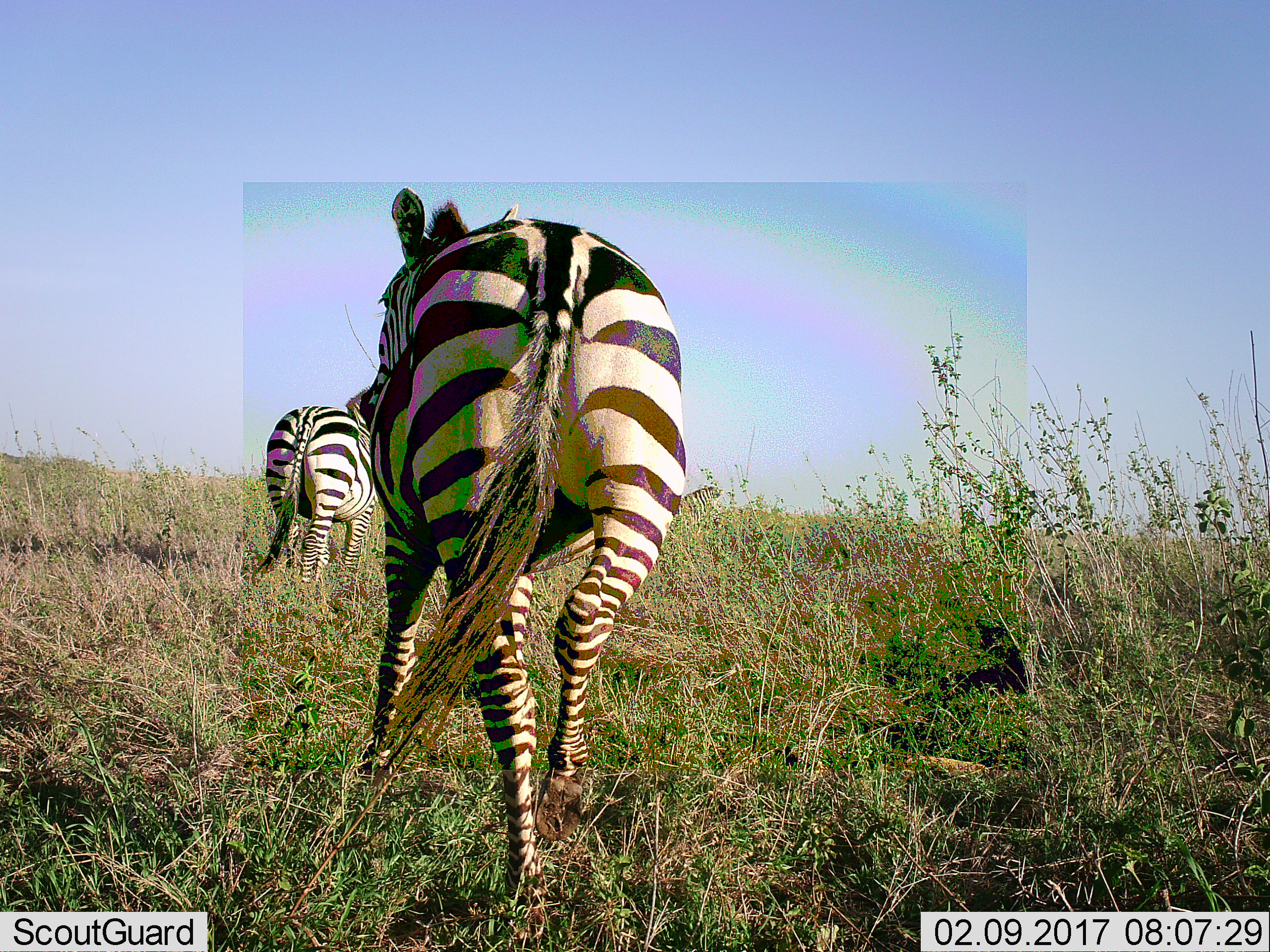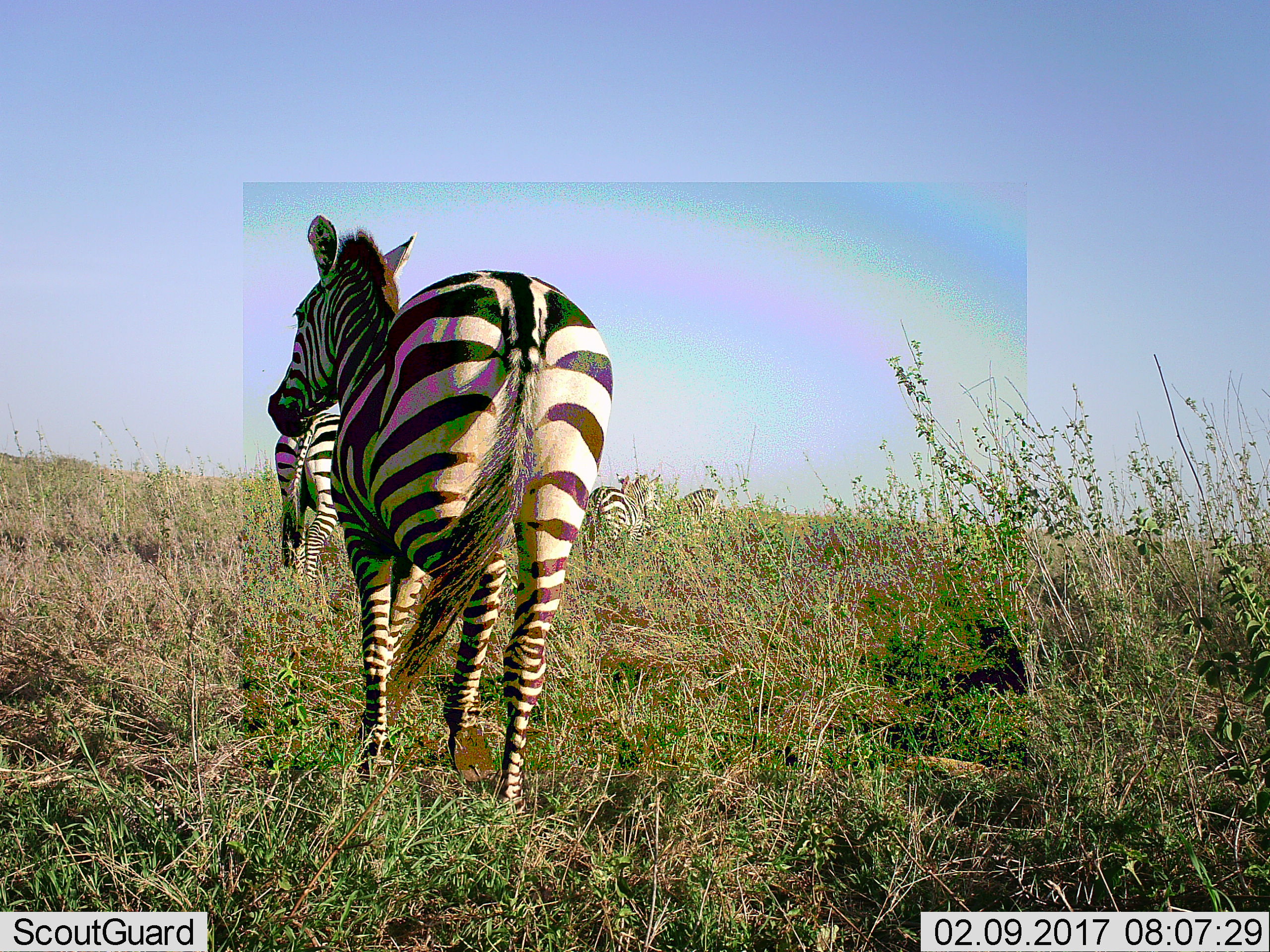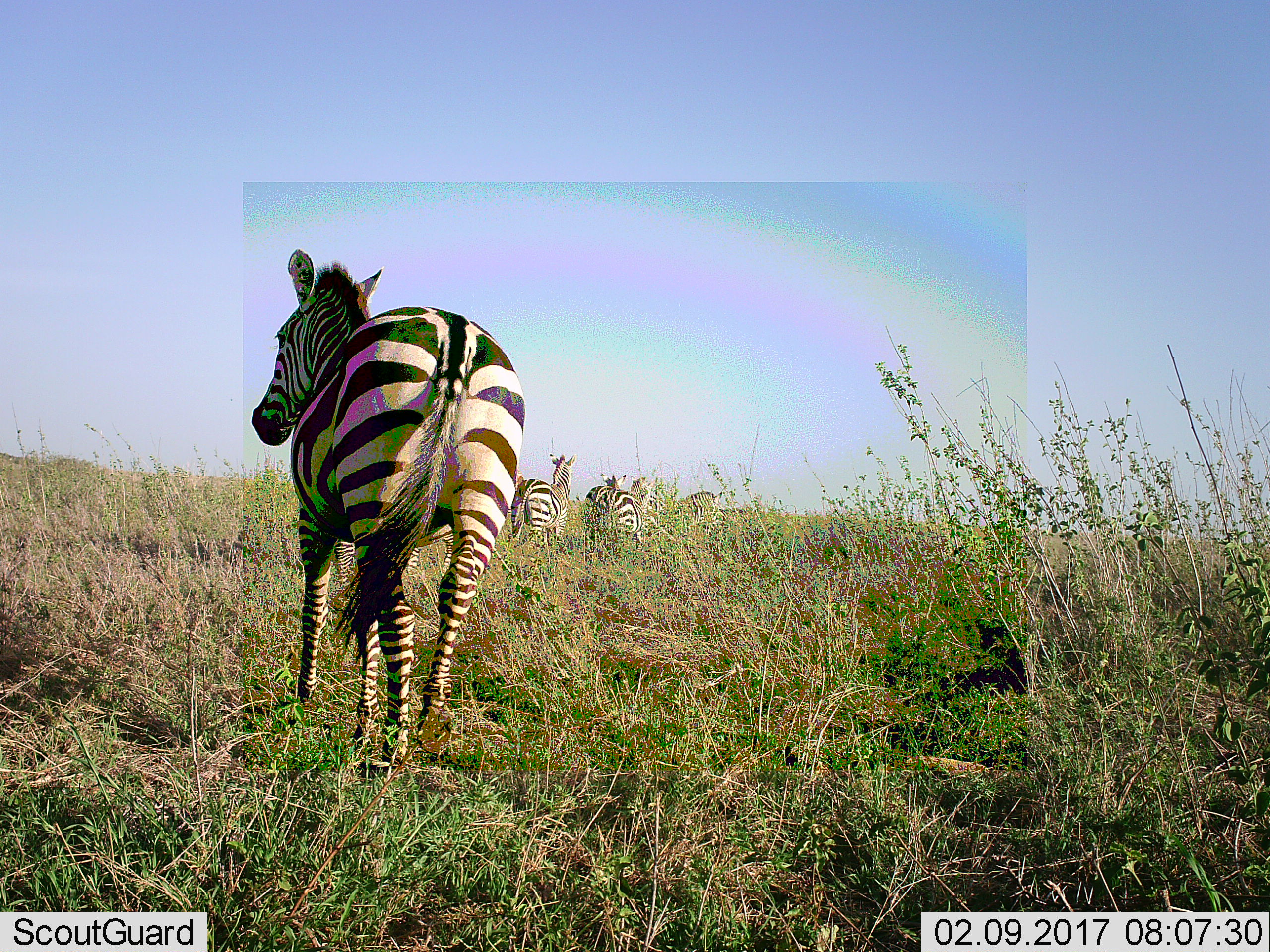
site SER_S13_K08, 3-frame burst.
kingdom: Animalia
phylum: Chordata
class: Mammalia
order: Perissodactyla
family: Equidae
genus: Equus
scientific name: Equus quagga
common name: plains zebra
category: zebraplains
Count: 6.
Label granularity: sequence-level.